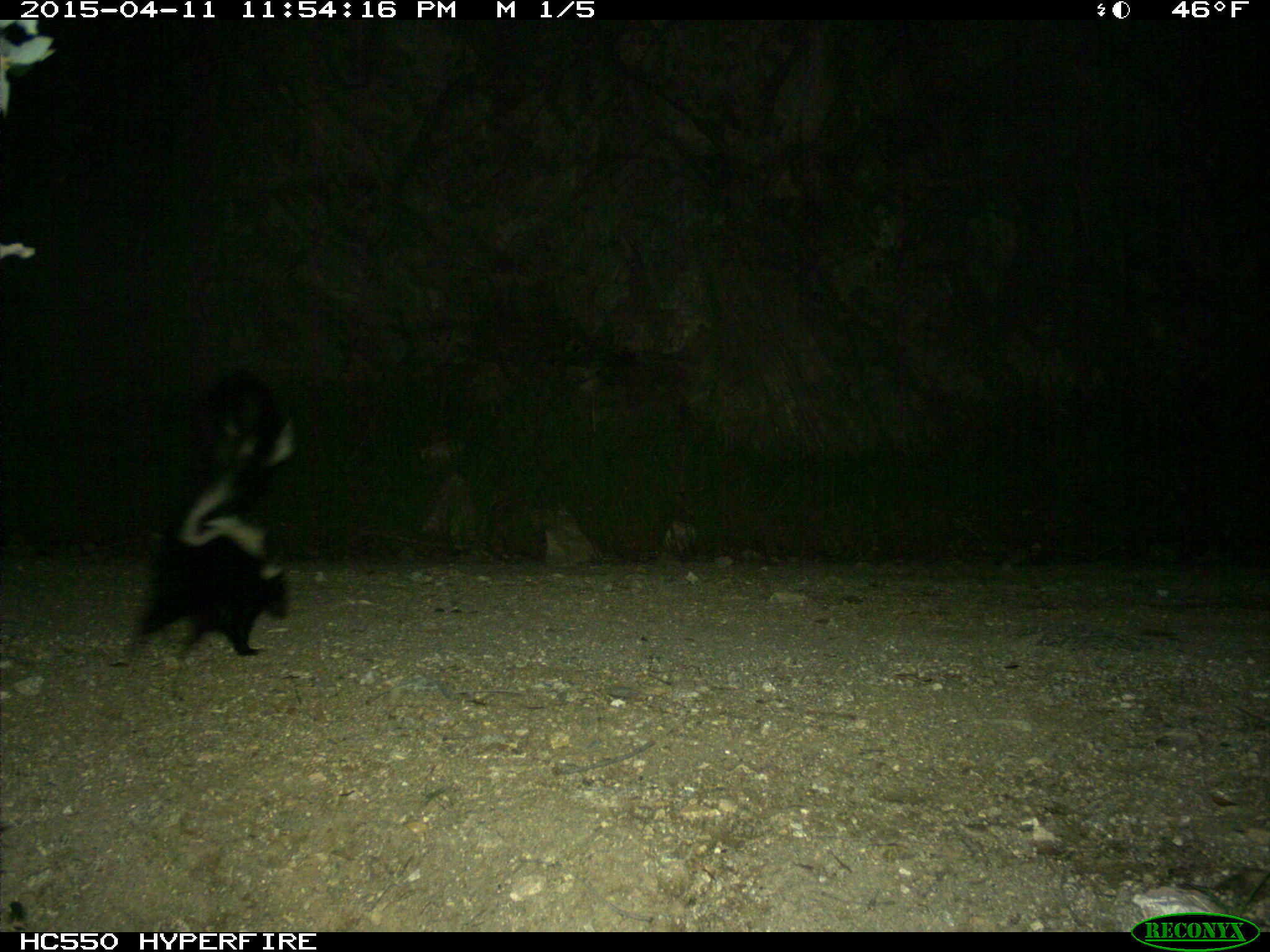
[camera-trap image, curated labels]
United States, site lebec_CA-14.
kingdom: Animalia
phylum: Chordata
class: Mammalia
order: Carnivora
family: Mephitidae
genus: Mephitis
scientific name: Mephitis mephitis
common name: striped skunk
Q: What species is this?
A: Mephitis mephitis (striped skunk).